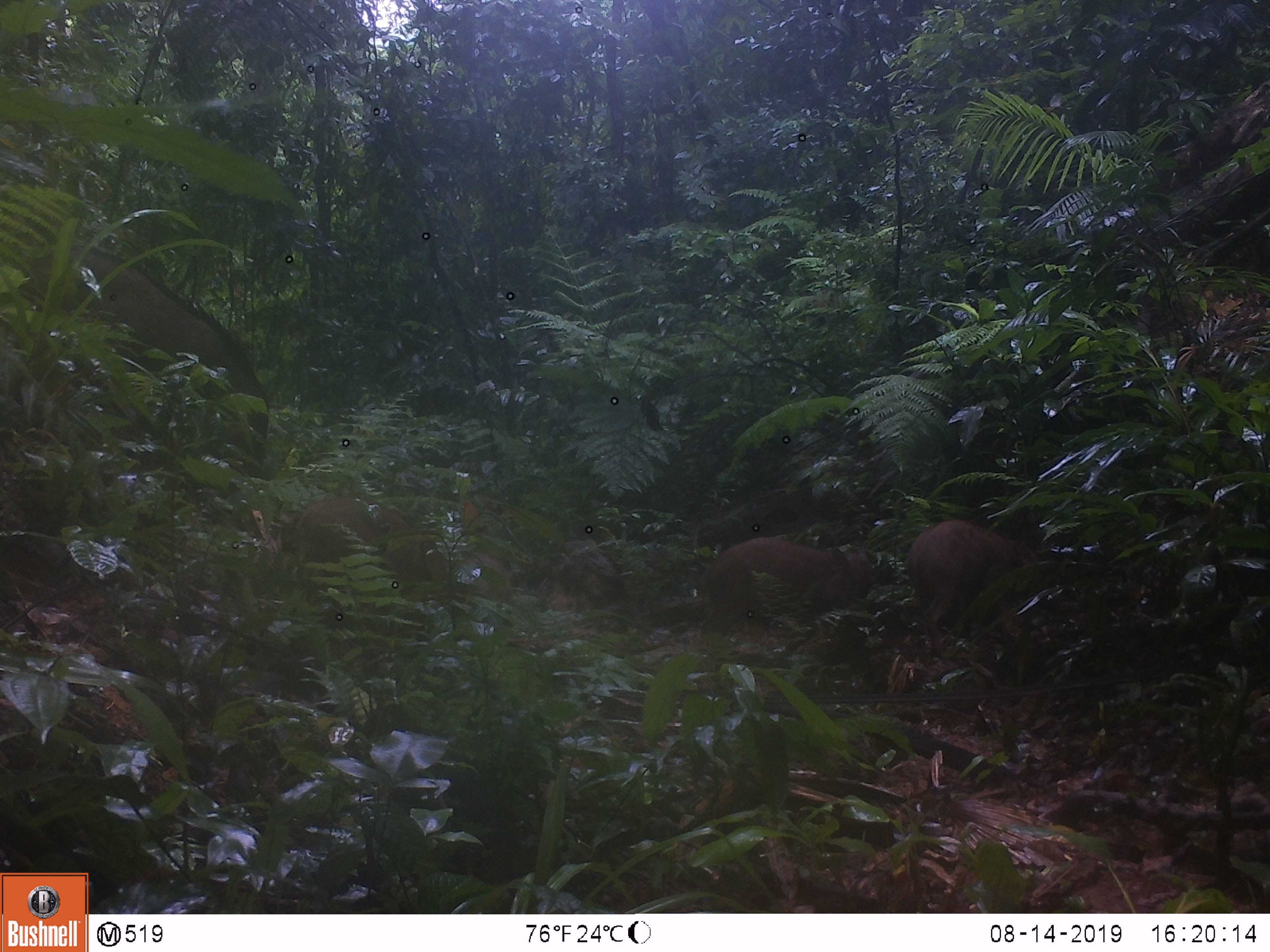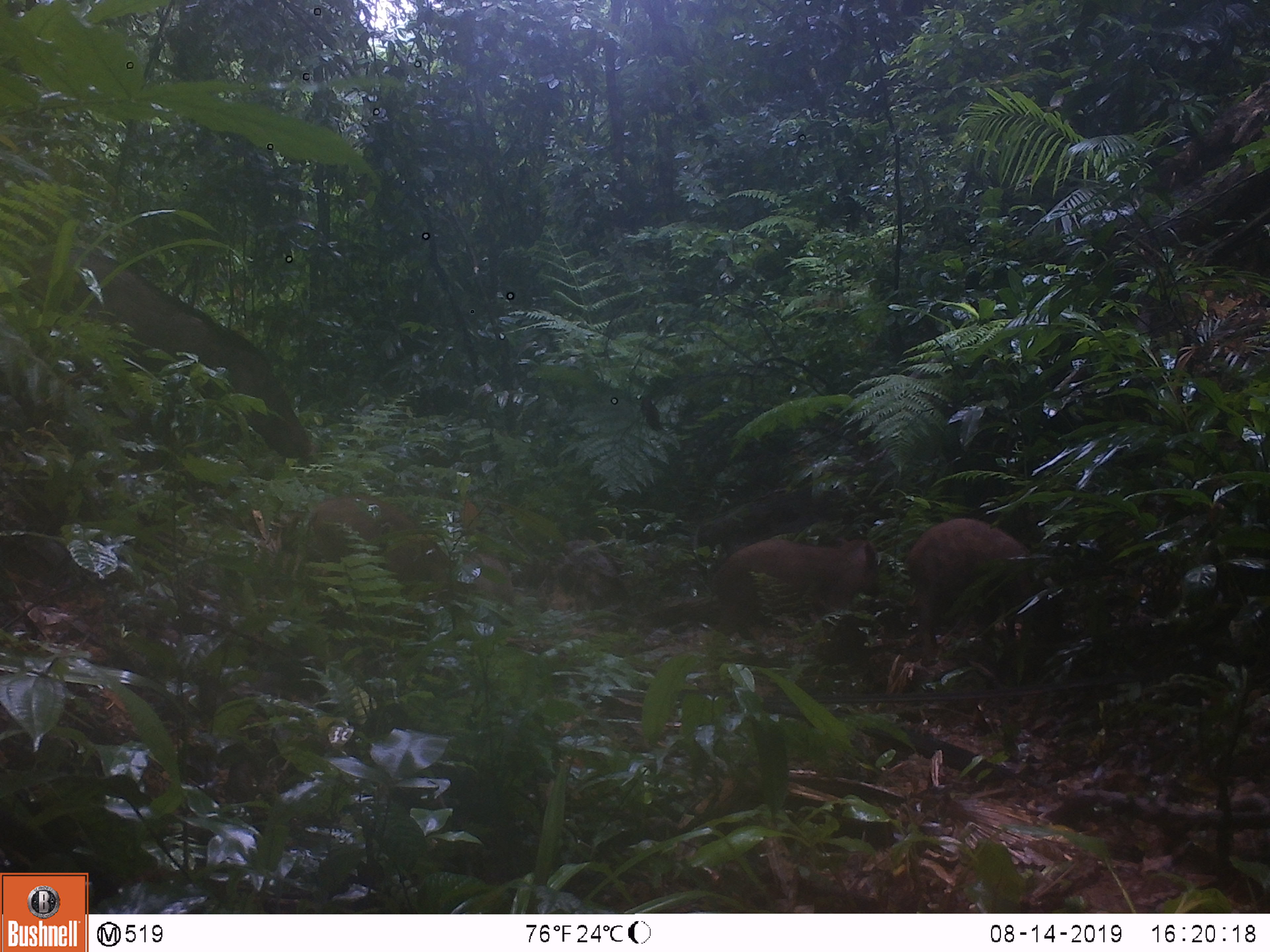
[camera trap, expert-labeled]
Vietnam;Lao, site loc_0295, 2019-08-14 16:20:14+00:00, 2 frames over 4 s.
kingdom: Animalia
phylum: Chordata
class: Mammalia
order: Artiodactyla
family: Suidae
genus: Sus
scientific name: Sus scrofa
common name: eurasian wild pig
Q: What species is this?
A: Eurasian wild pig (Sus scrofa).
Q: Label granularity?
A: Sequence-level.